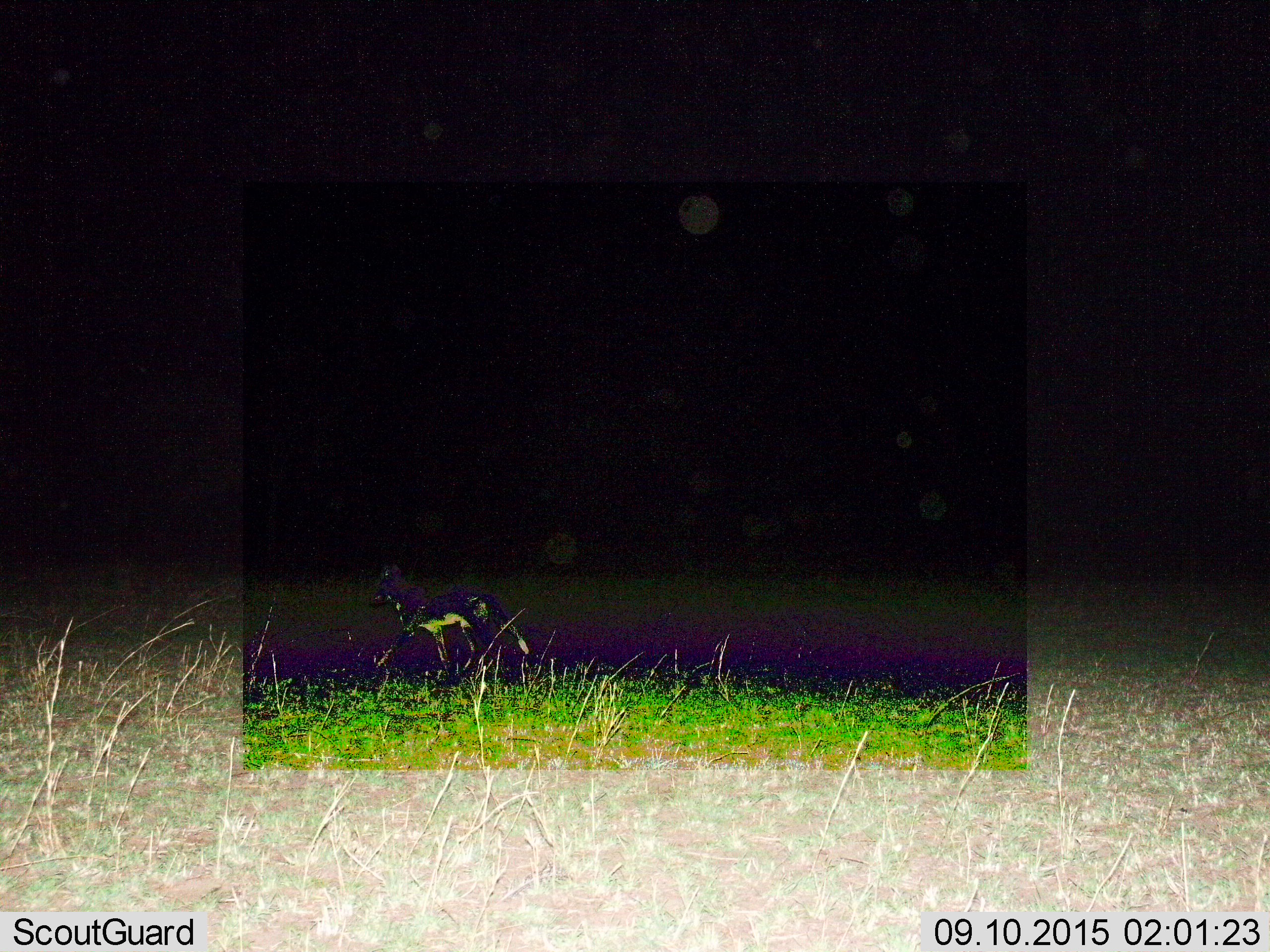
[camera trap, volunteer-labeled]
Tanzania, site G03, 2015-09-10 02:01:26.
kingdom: Animalia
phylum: Chordata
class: Mammalia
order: Carnivora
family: Canidae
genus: Lupulella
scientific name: Lupulella mesomelas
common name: black-backed jackal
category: jackal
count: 1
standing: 0%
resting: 0%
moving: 100%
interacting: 0%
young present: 0%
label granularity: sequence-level